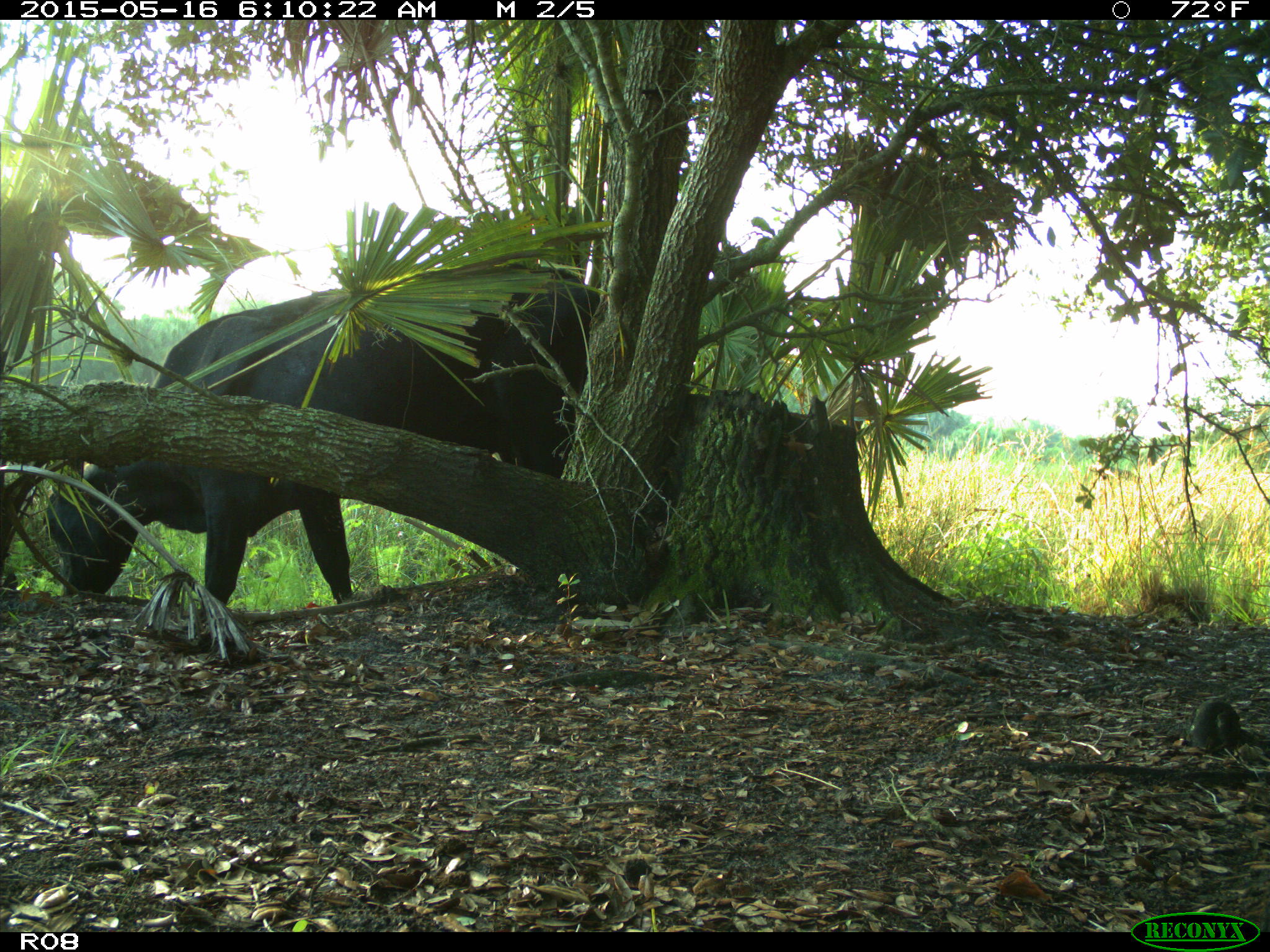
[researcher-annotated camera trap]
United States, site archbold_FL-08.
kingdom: Animalia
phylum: Chordata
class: Mammalia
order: Artiodactyla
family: Bovidae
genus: Bos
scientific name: Bos taurus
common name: domestic cow